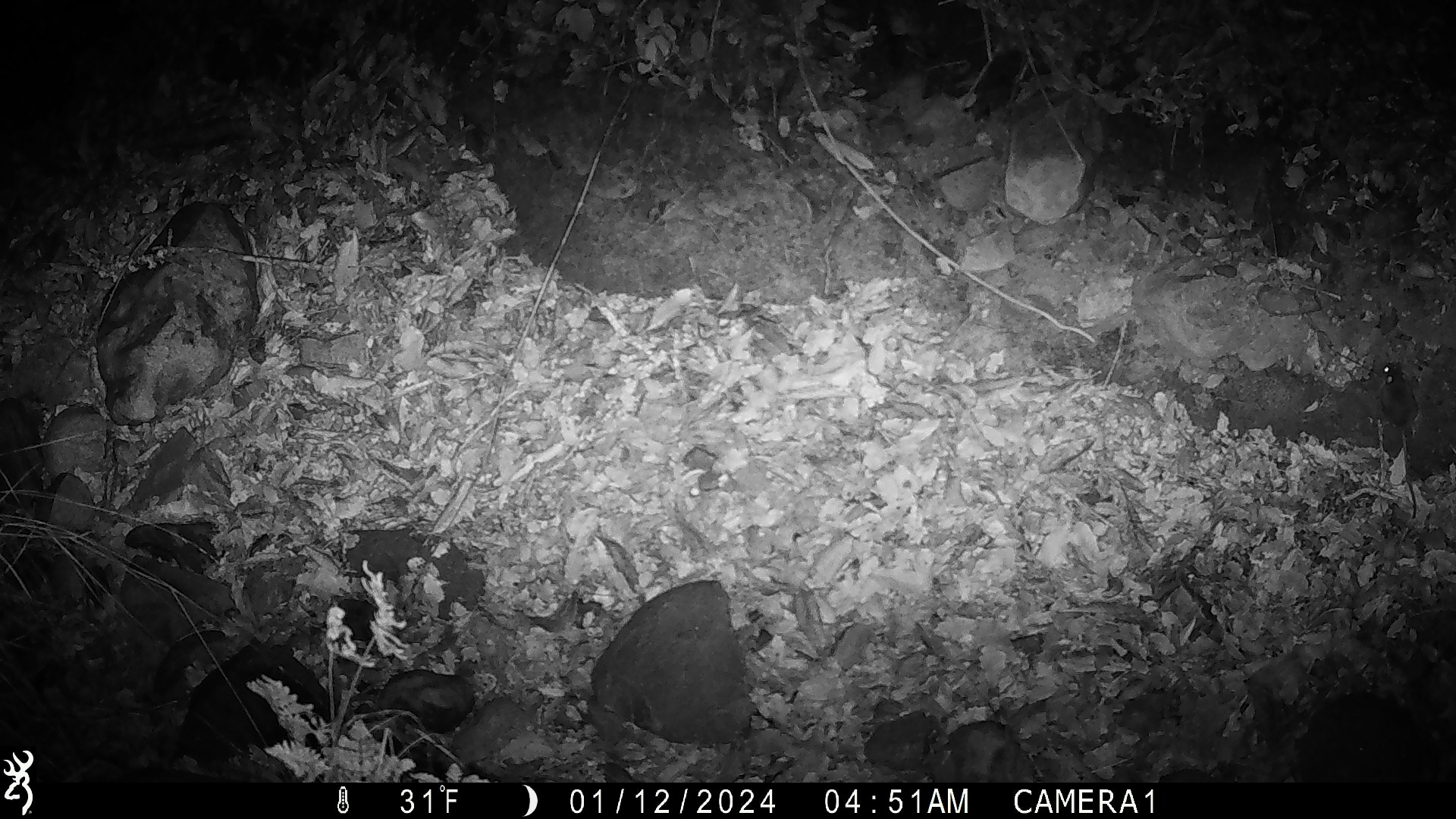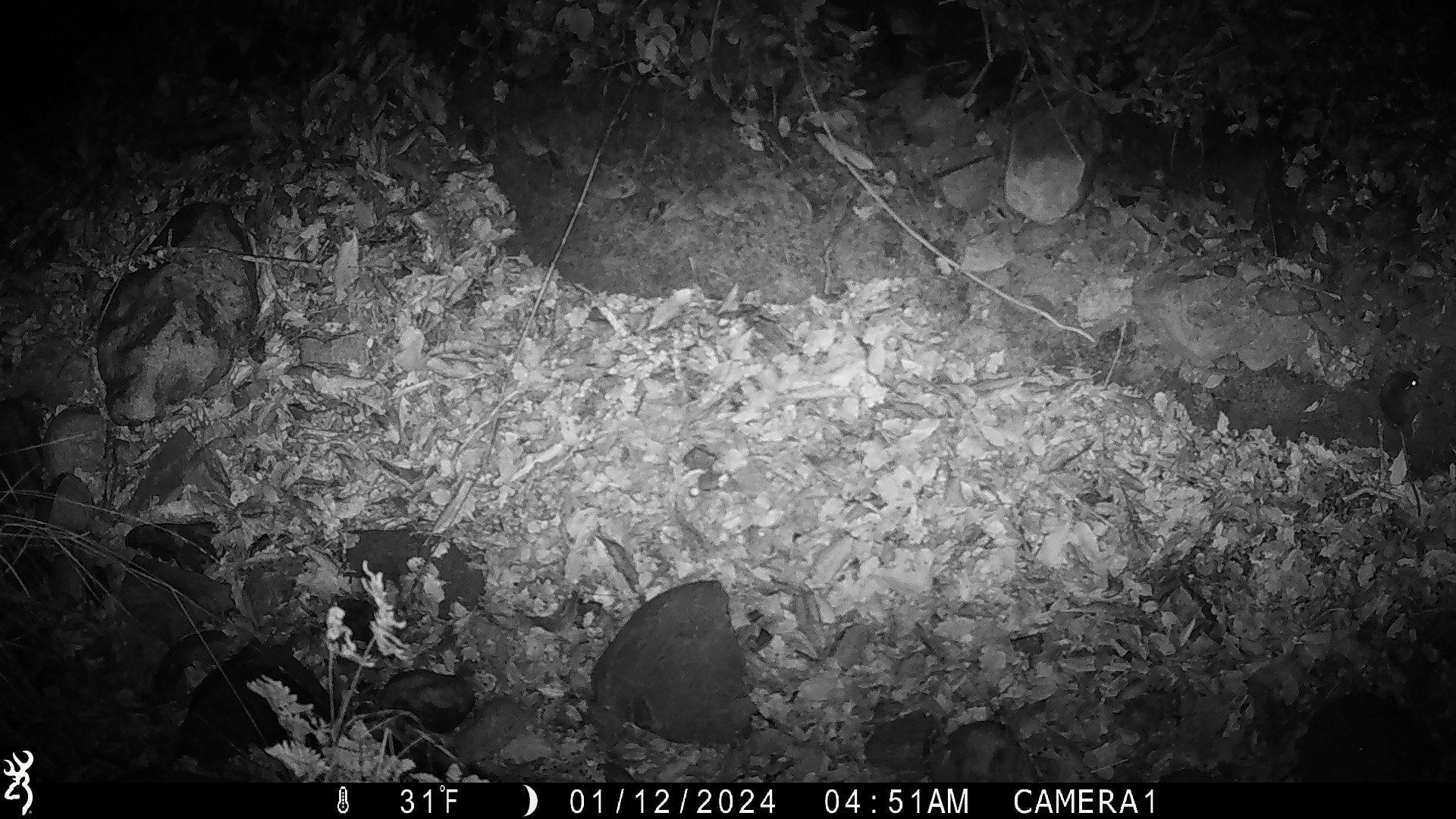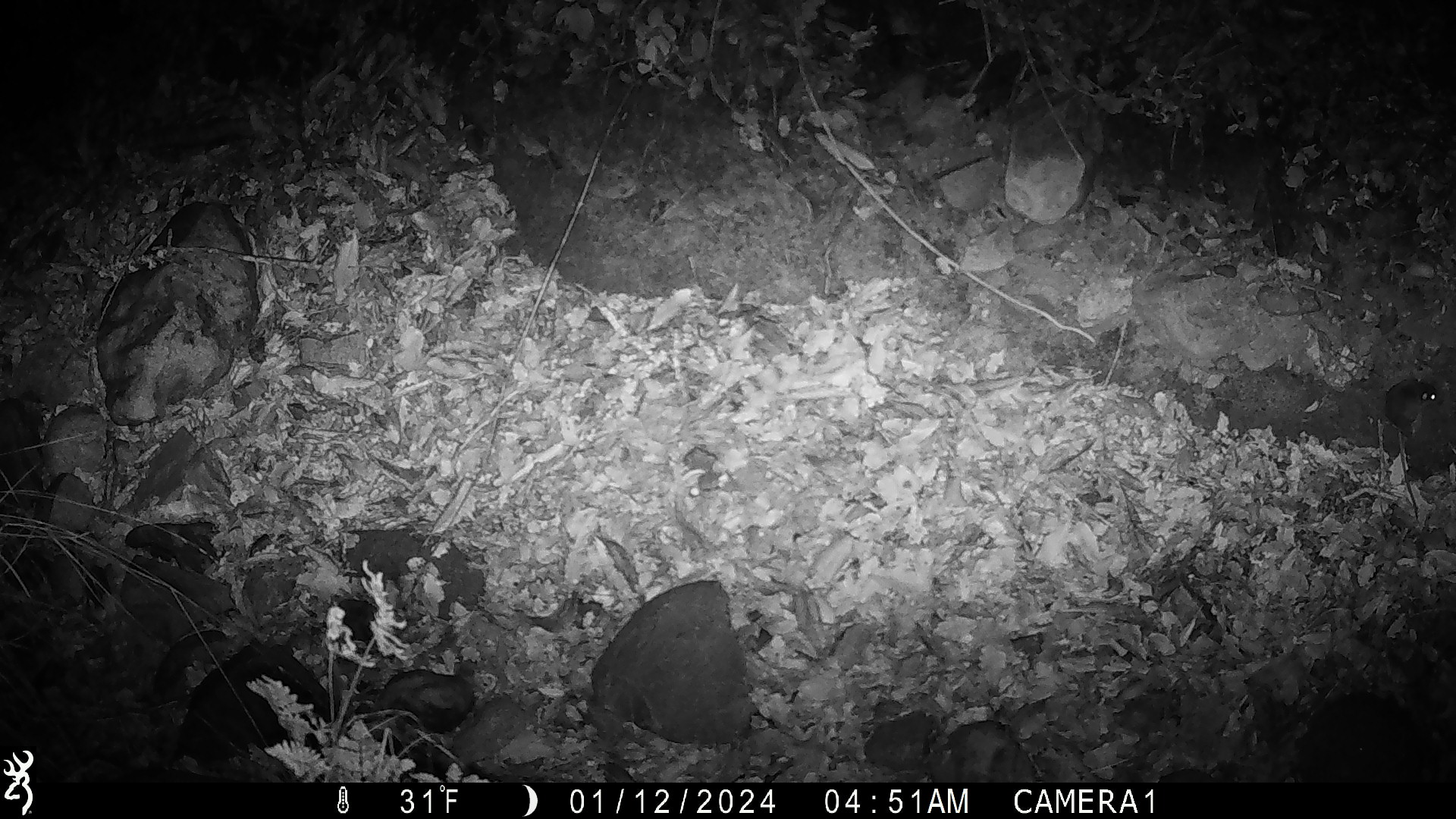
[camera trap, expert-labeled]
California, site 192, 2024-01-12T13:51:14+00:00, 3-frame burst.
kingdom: Animalia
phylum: Chordata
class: Mammalia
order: Rodentia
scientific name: Rodentia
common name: mouse or rat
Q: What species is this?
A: Mouse or rat (Rodentia).